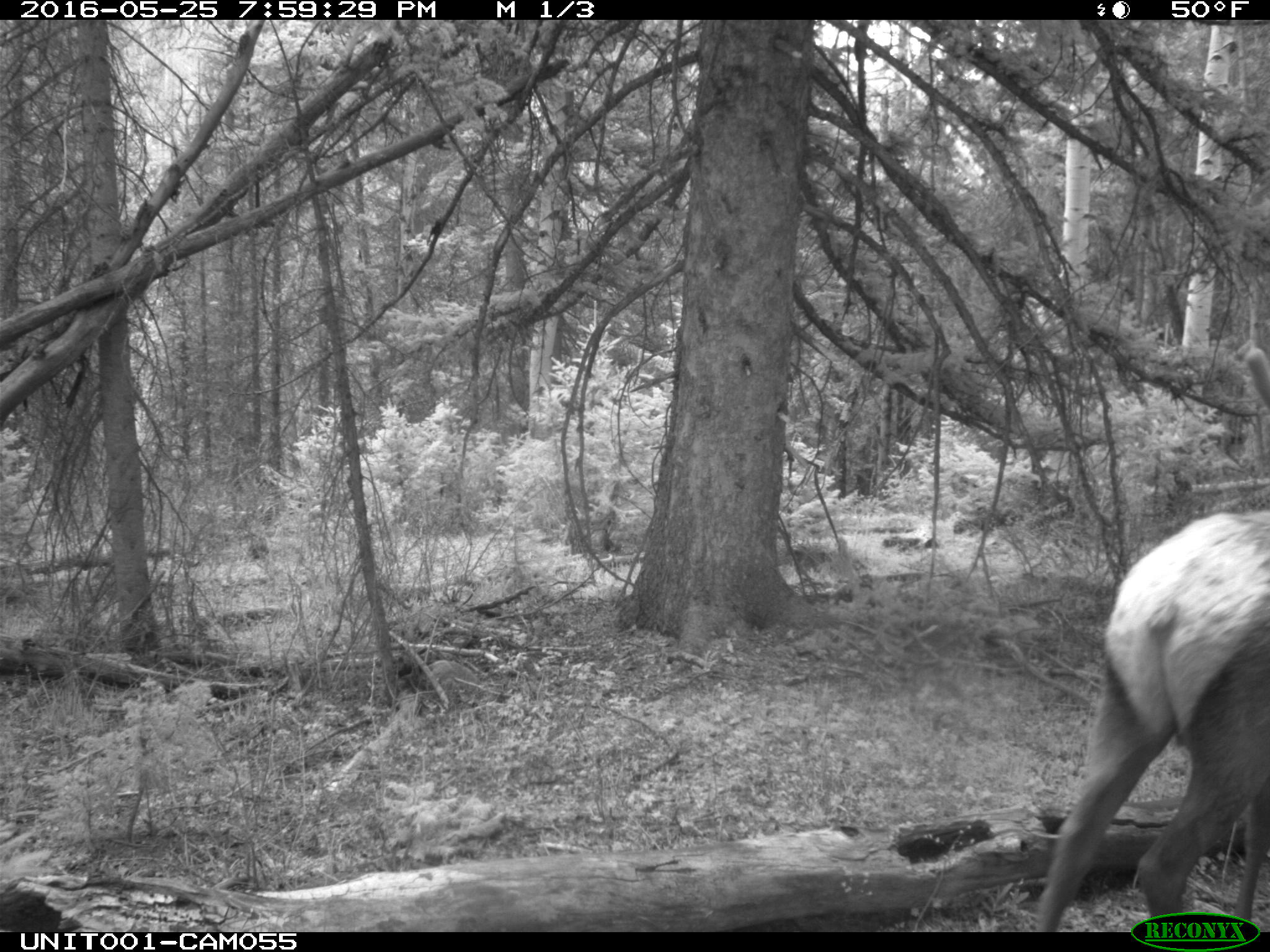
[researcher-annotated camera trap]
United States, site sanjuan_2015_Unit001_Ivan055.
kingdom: Animalia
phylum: Chordata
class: Mammalia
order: Artiodactyla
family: Cervidae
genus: Cervus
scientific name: Cervus elaphus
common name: red deer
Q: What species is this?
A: Cervus elaphus (red deer).